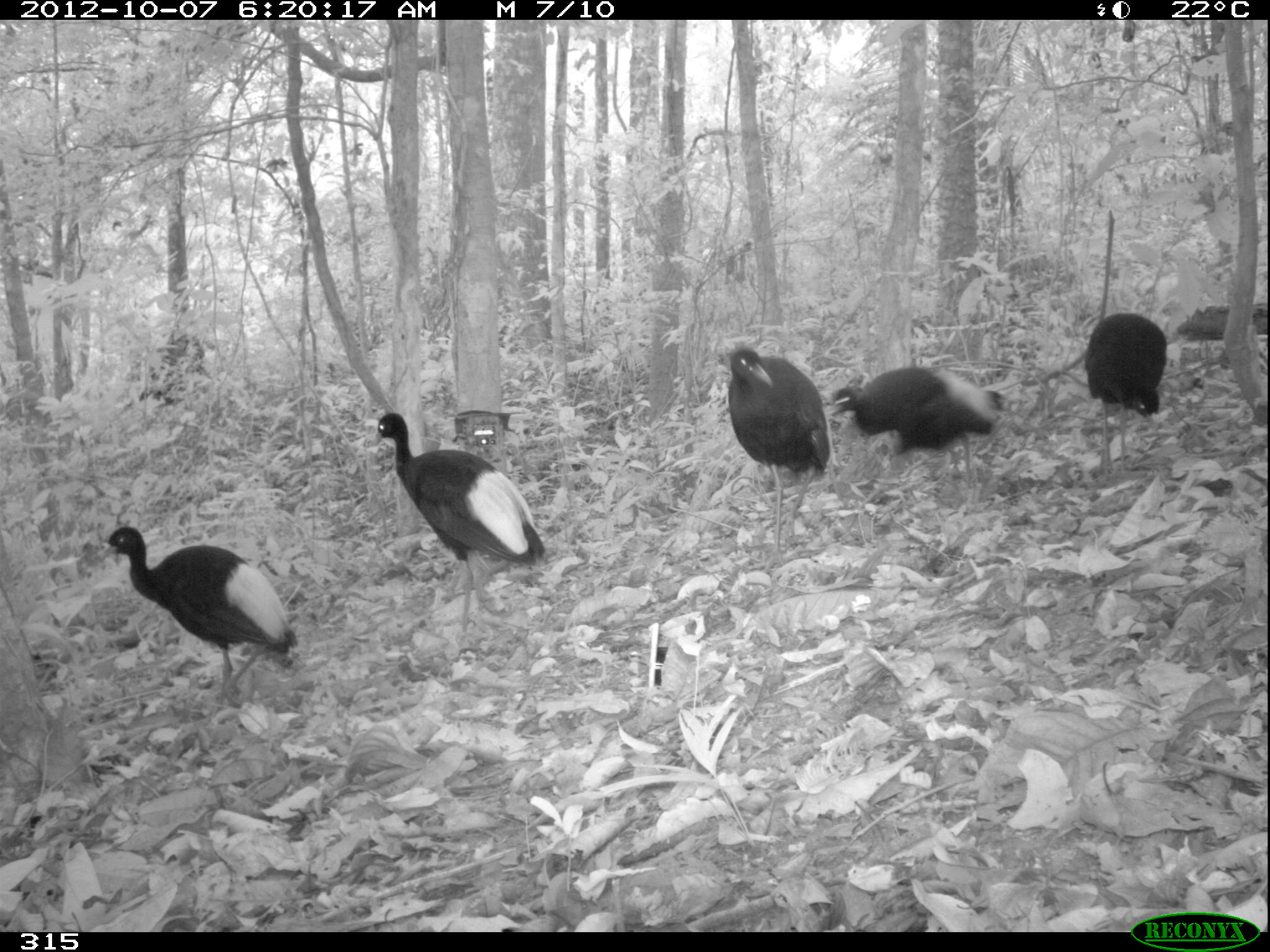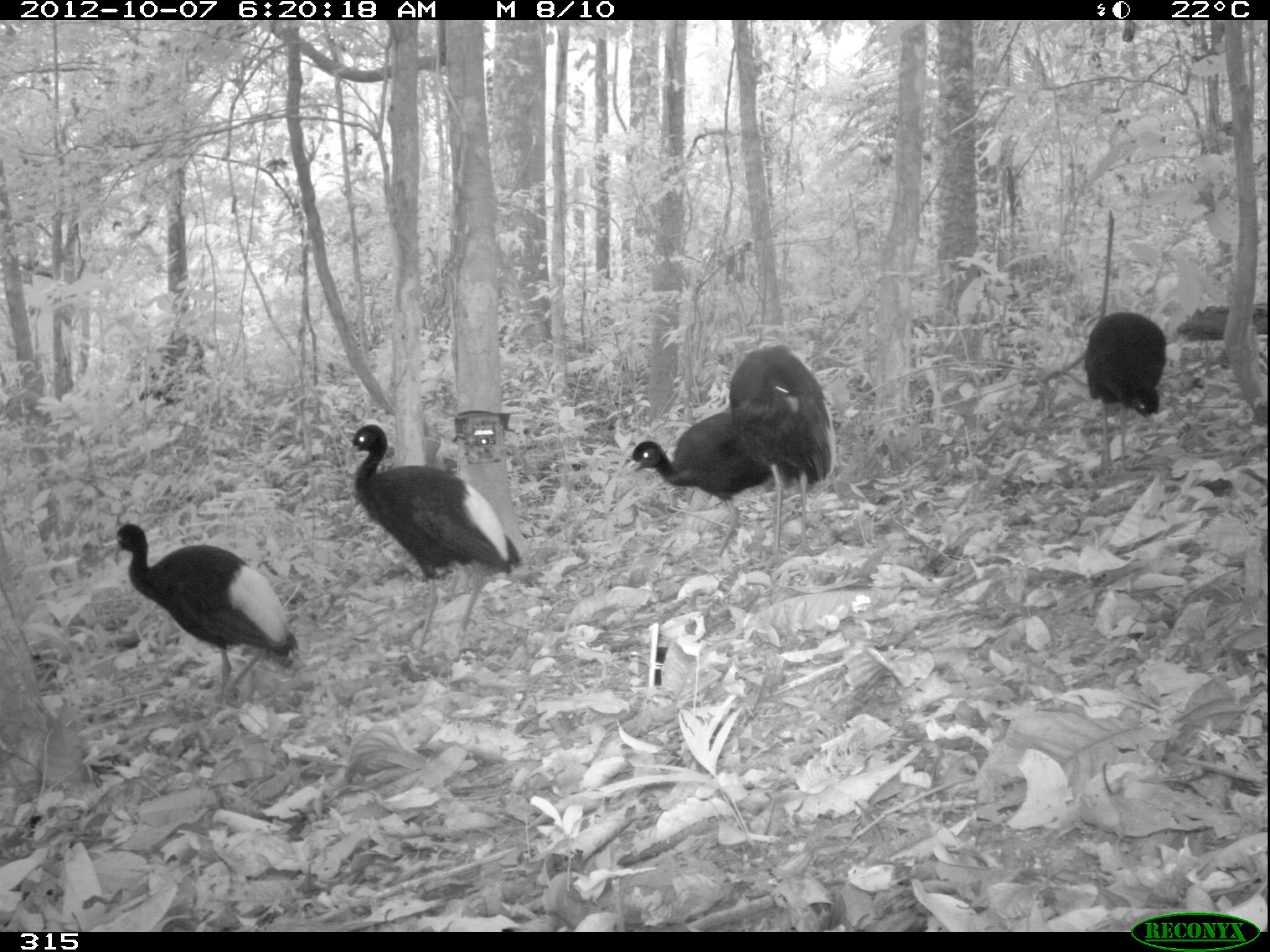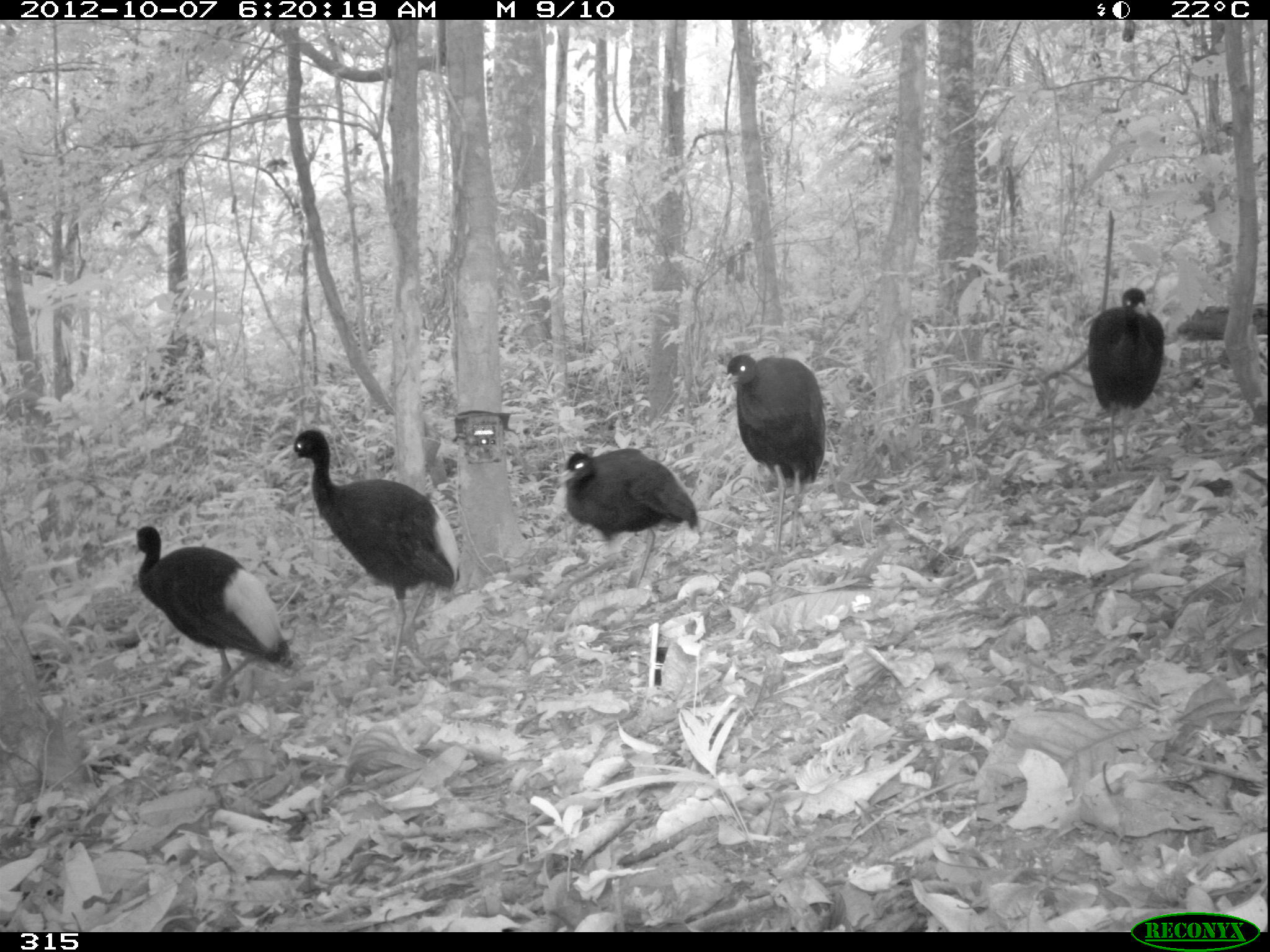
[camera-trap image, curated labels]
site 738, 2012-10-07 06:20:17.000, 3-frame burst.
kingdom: Animalia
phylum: Chordata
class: Aves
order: Gruiformes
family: Psophiidae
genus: Psophia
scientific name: Psophia leucoptera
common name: pale-winged trumpeter